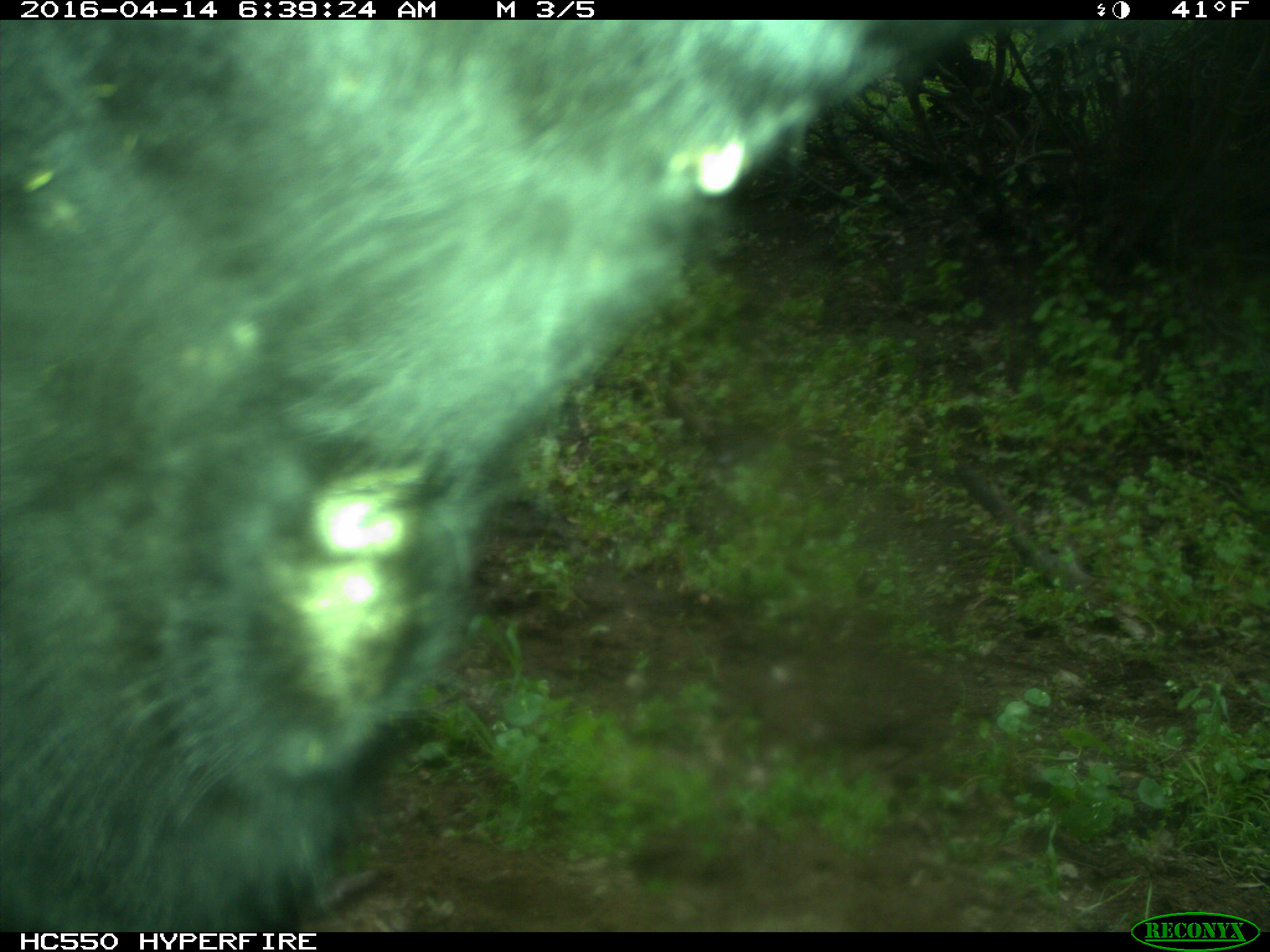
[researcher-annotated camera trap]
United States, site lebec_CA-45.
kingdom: Animalia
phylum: Chordata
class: Mammalia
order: Artiodactyla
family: Bovidae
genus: Bos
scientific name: Bos taurus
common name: domestic cow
Bos taurus (domestic cow).